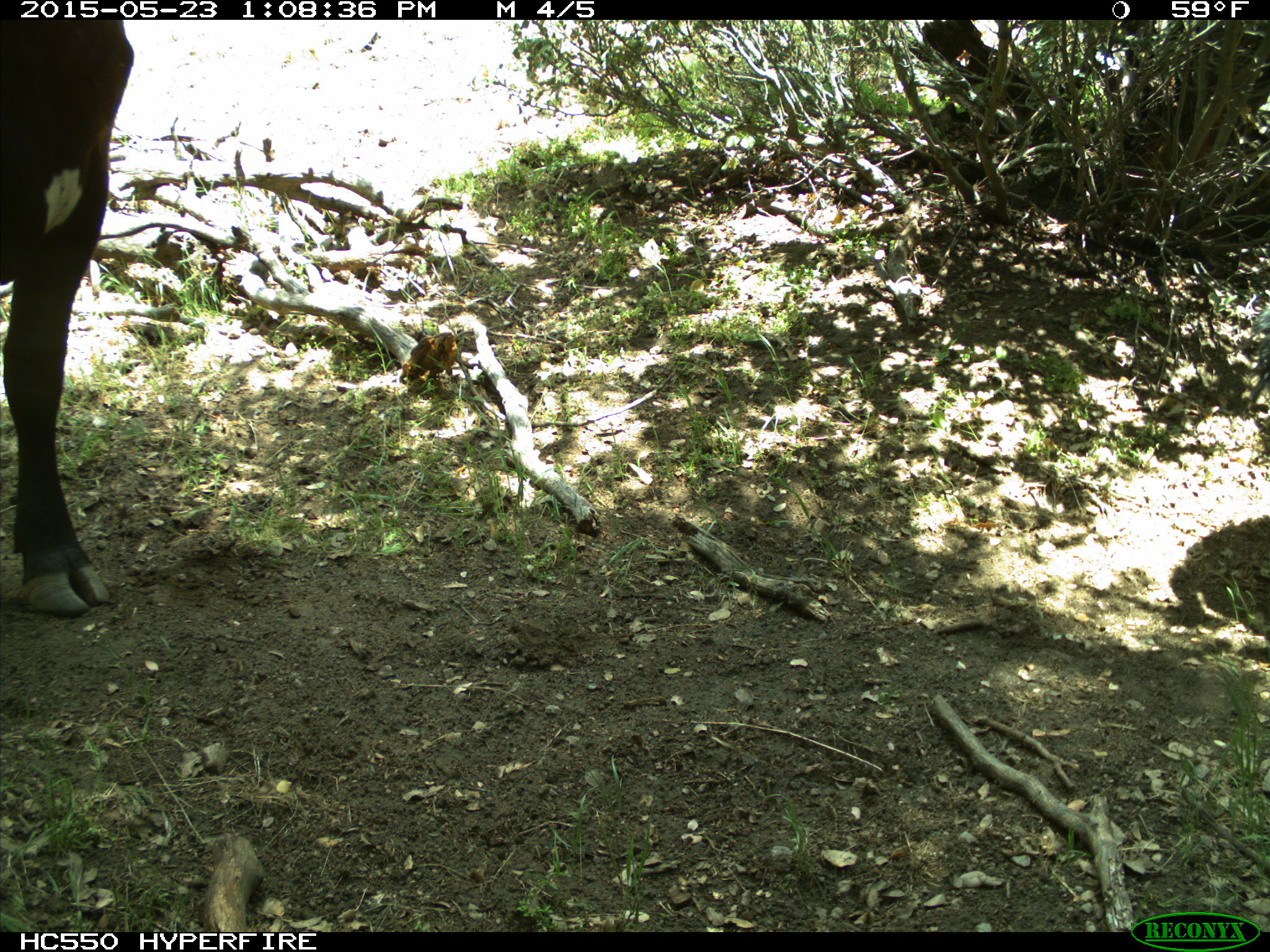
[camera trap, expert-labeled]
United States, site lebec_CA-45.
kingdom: Animalia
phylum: Chordata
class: Mammalia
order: Artiodactyla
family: Bovidae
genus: Bos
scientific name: Bos taurus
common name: domestic cow